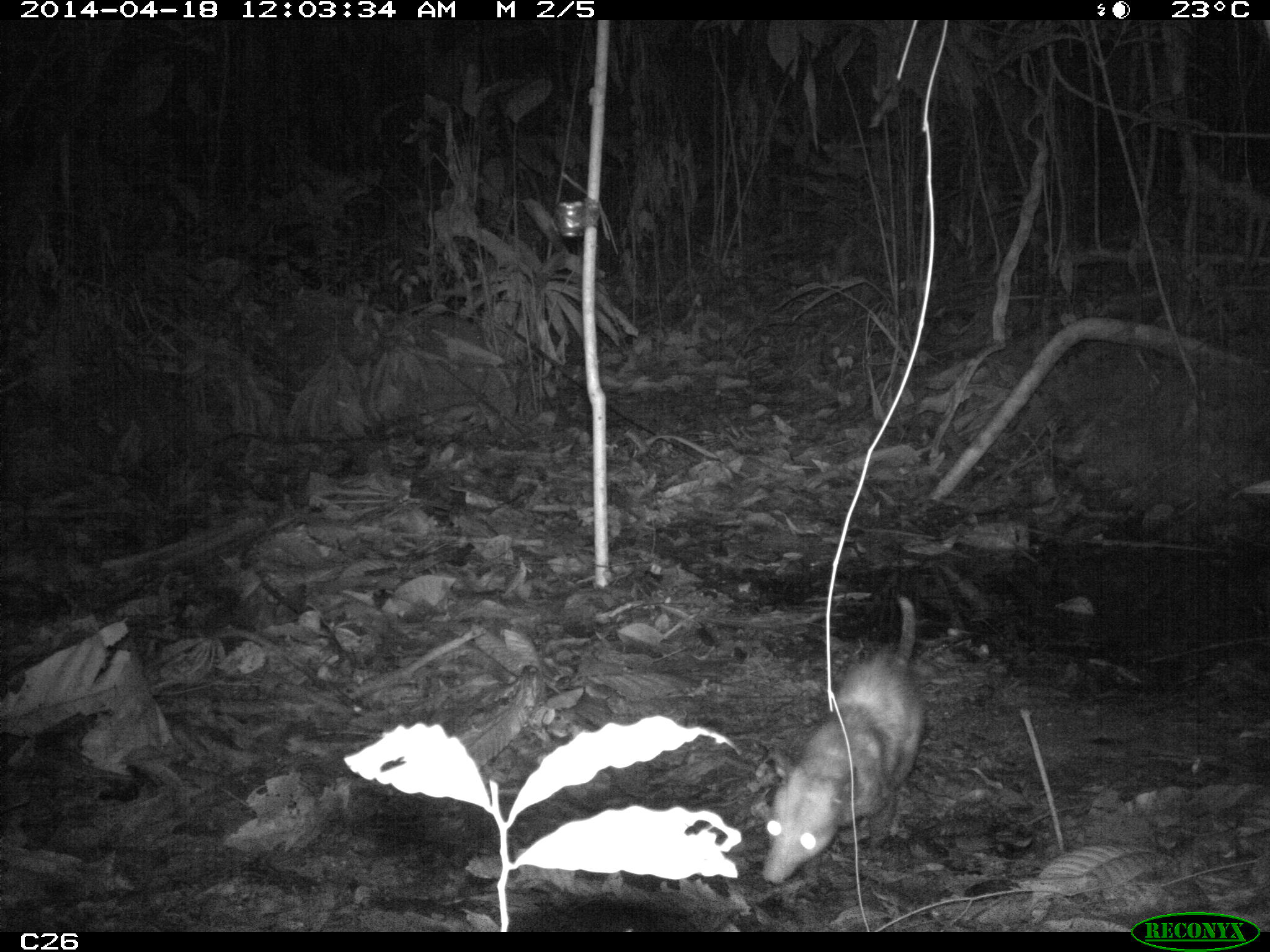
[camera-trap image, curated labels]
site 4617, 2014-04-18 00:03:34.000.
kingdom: Animalia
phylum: Chordata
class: Mammalia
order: Didelphimorphia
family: Didelphidae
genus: Didelphis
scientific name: Didelphis marsupialis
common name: southern opossum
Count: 1.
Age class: adult.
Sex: male.